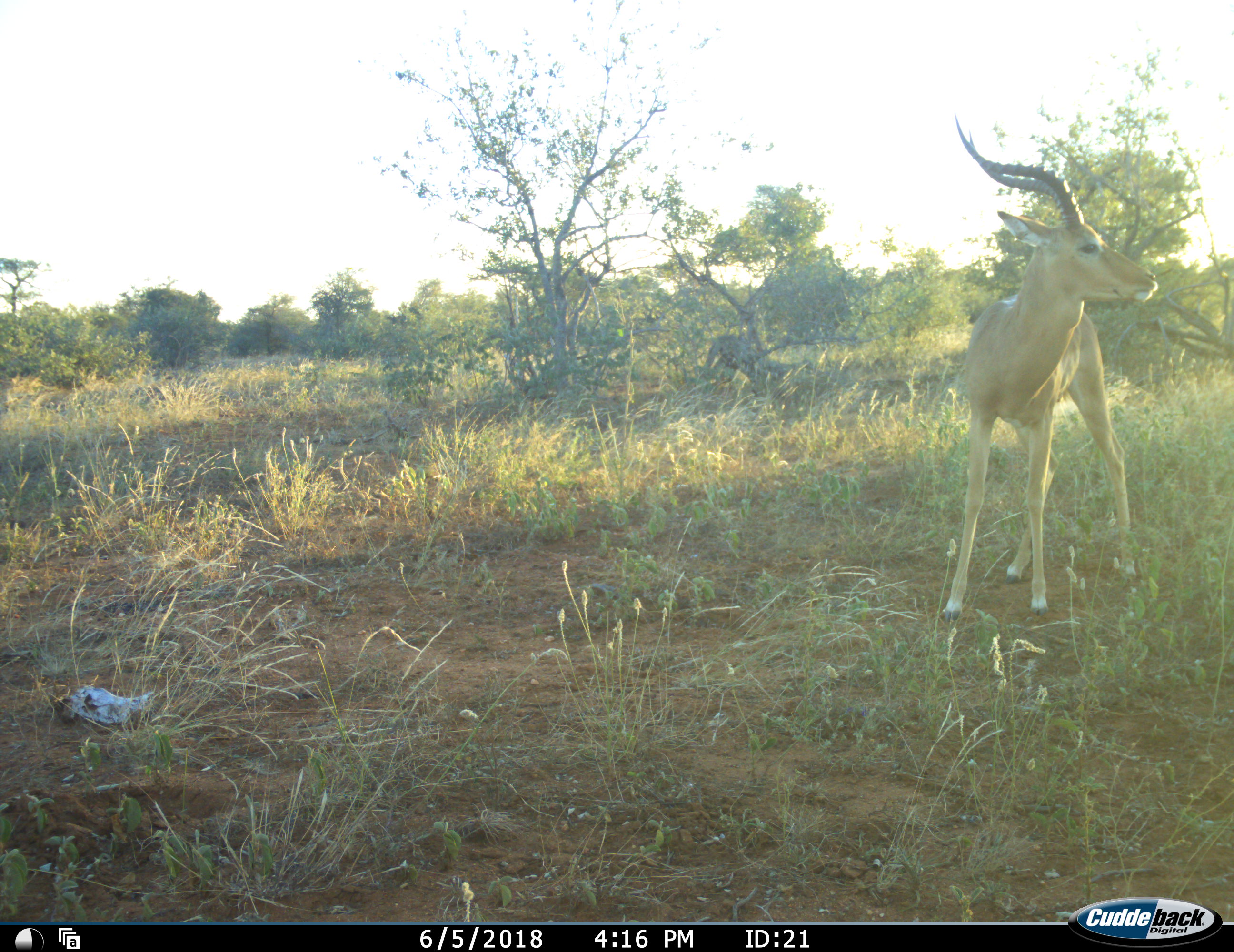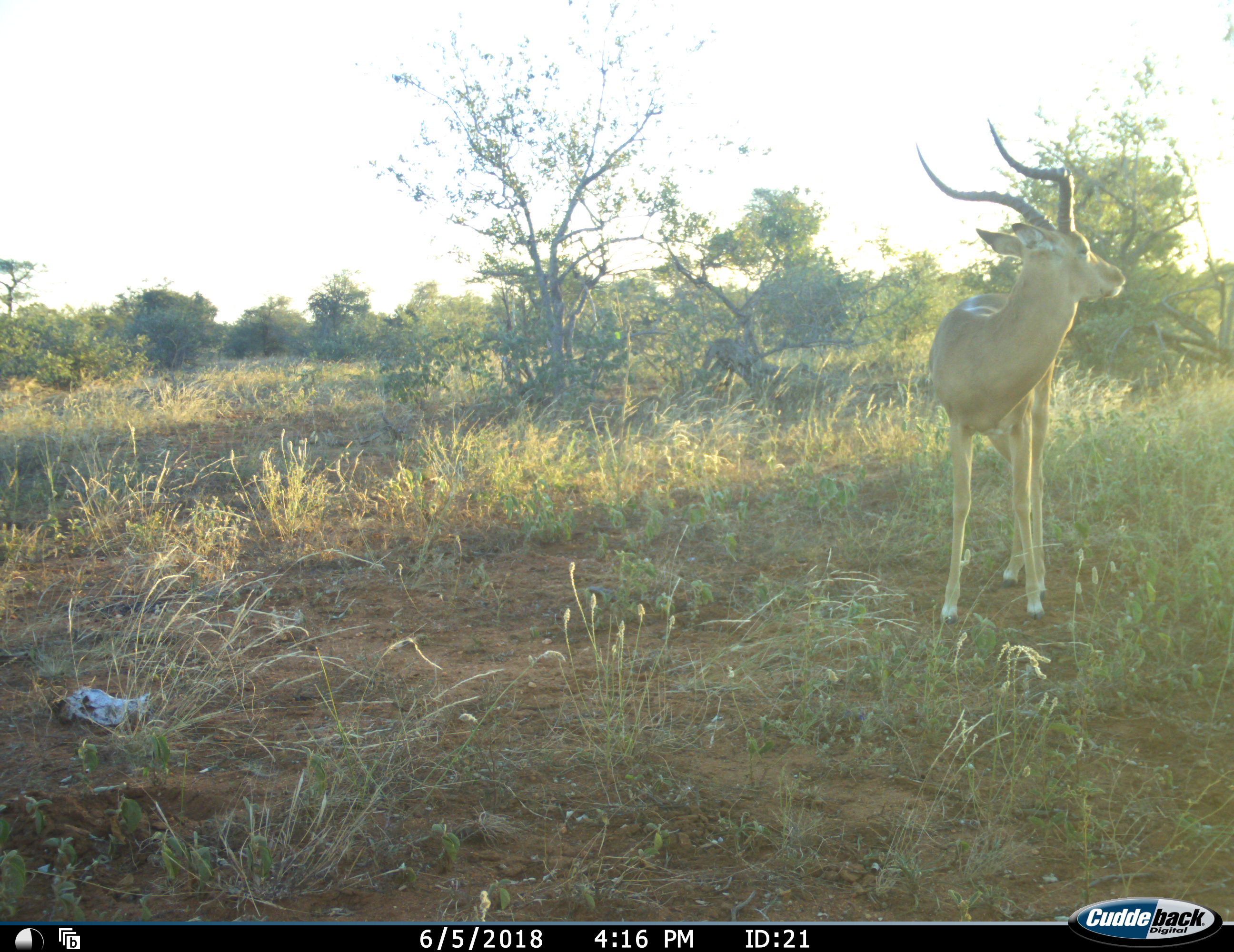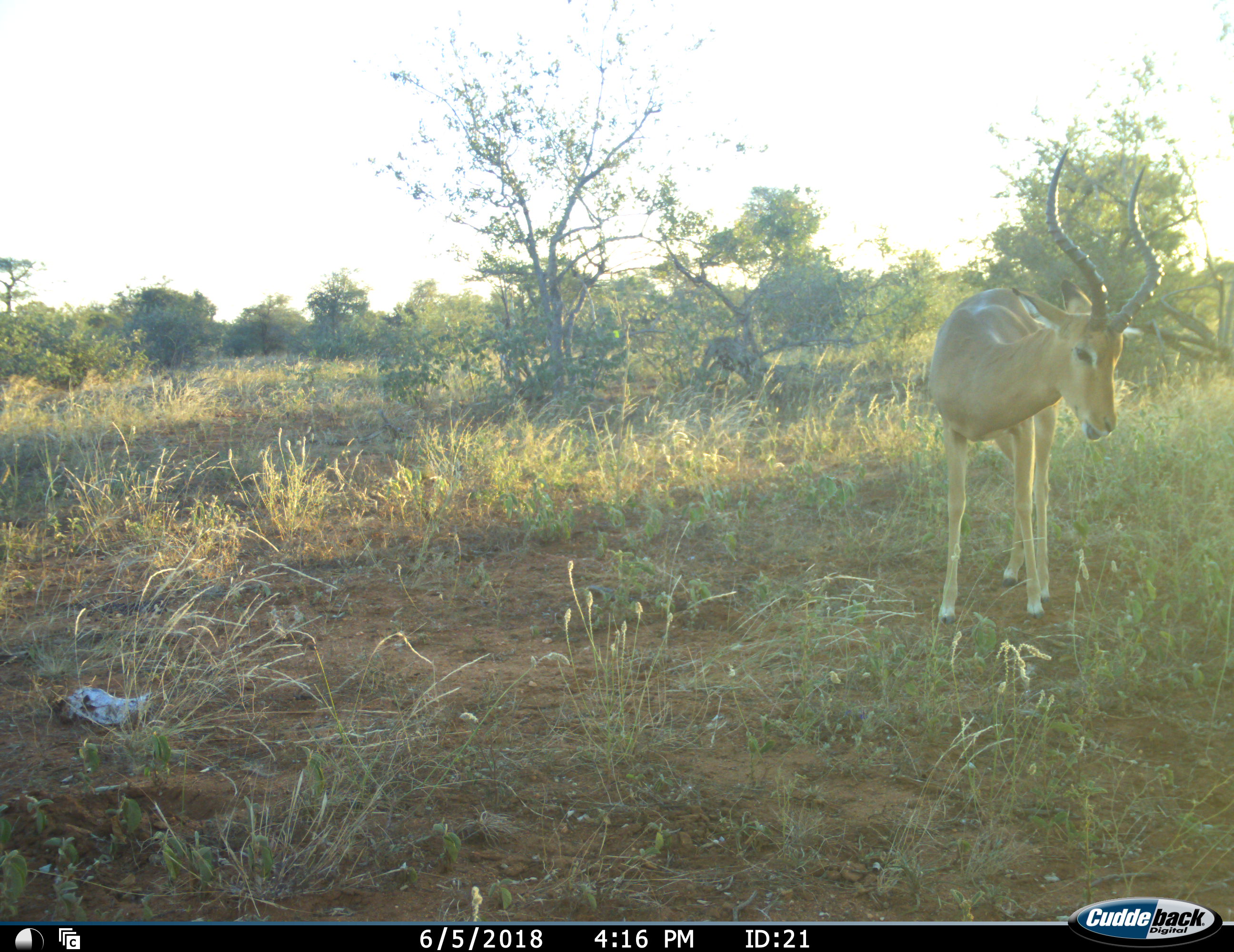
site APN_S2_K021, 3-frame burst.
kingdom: Animalia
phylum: Chordata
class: Mammalia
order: Artiodactyla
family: Bovidae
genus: Aepyceros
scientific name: Aepyceros melampus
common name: impala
Impala (Aepyceros melampus), count 1. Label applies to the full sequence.